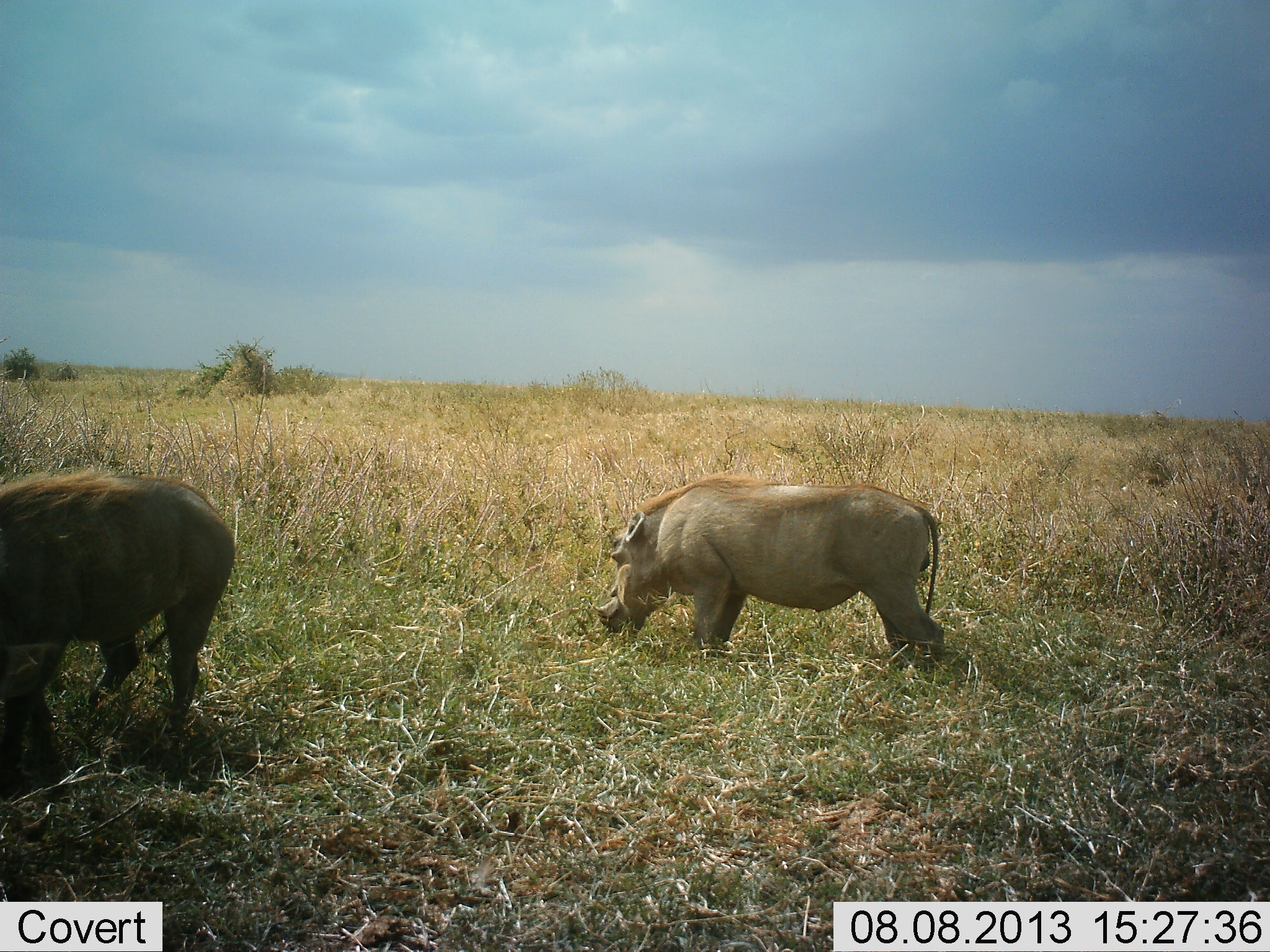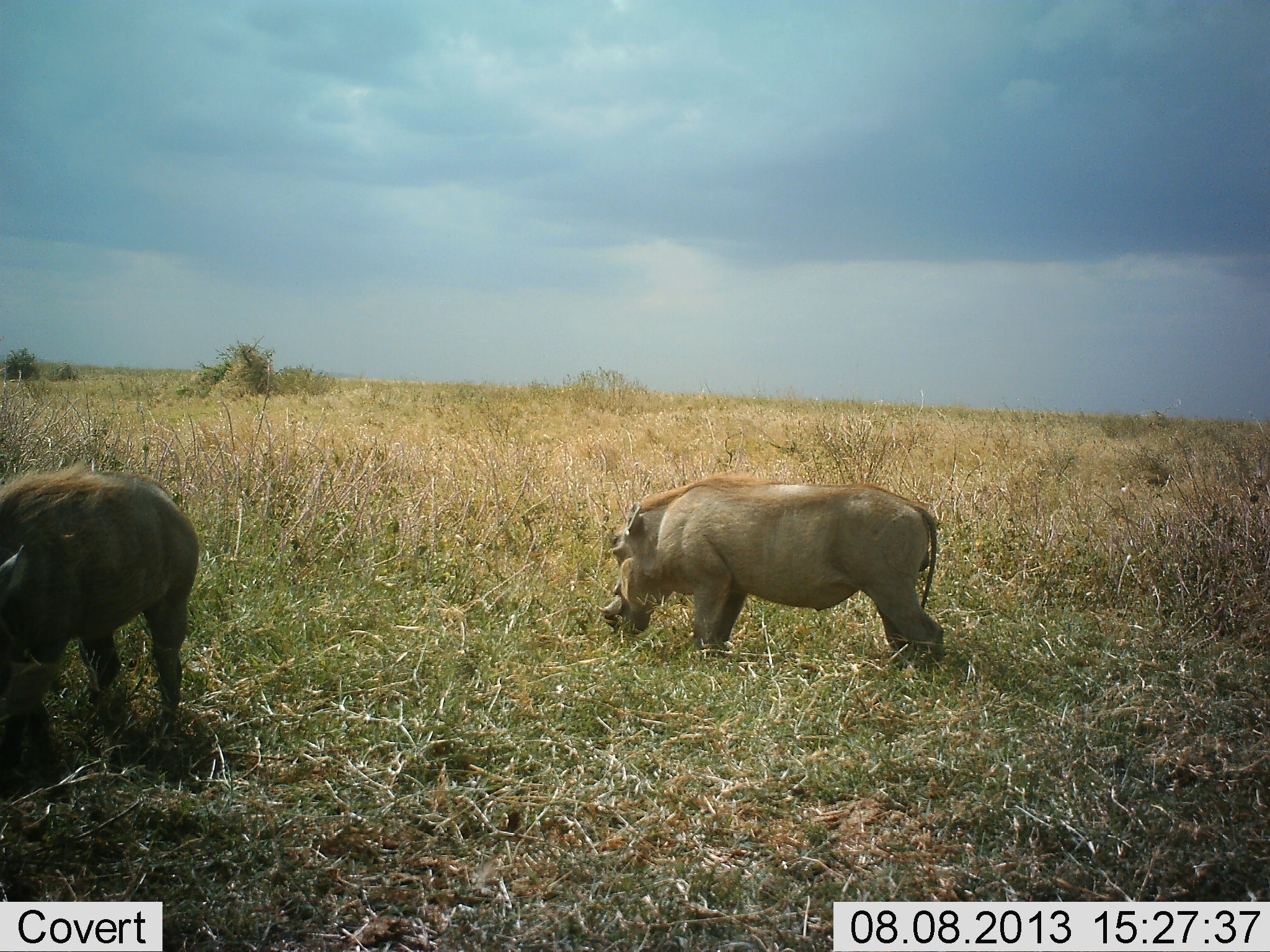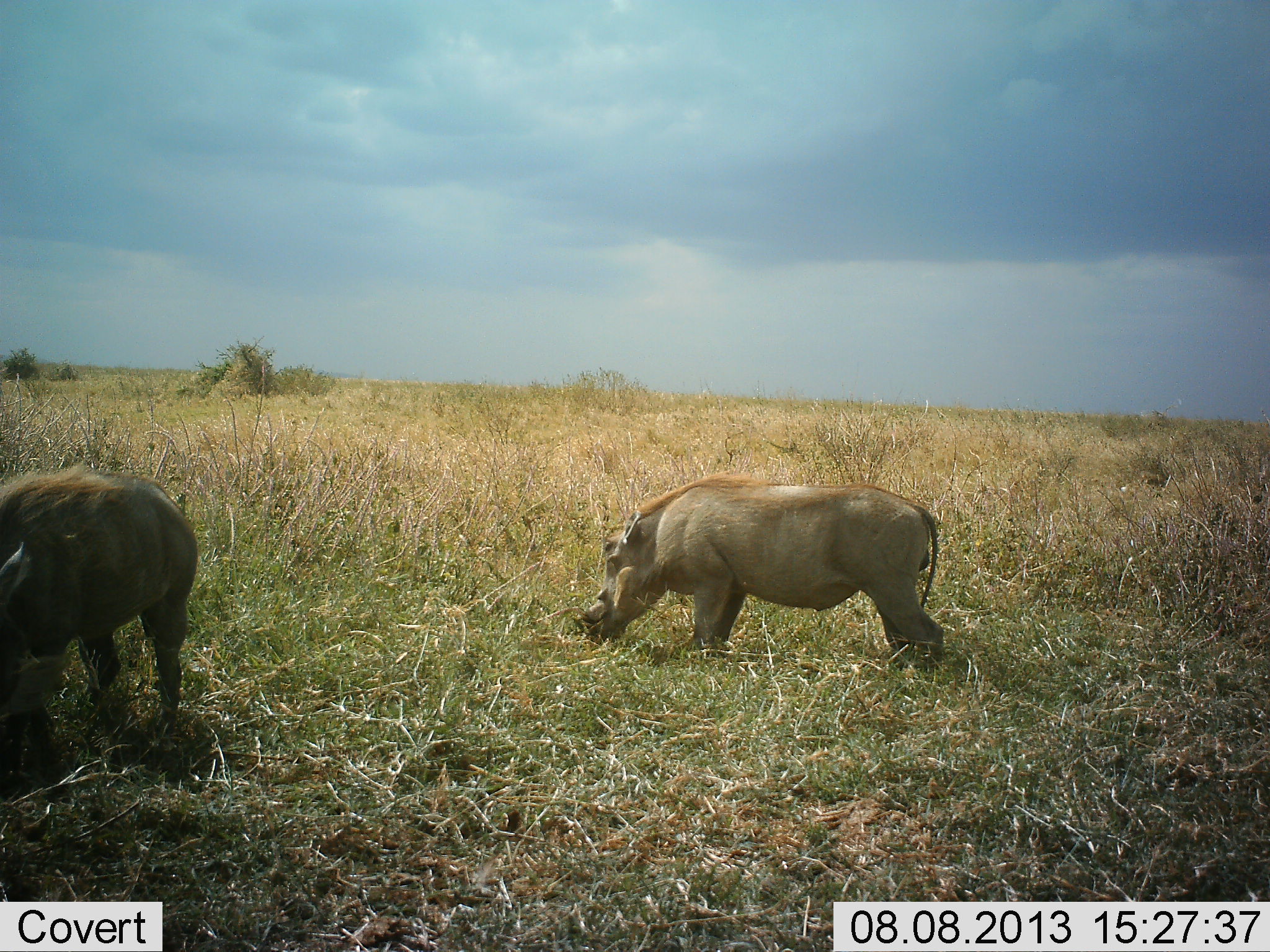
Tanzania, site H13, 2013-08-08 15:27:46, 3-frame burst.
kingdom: Animalia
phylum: Chordata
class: Mammalia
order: Artiodactyla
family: Suidae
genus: Phacochoerus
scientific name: Phacochoerus africanus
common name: warthog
Warthog (Phacochoerus africanus), count 2. Behavior (volunteer vote fractions): standing 18%, resting 0%, moving 6%, interacting 0%. Young present (vote fraction): 0%. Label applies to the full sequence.